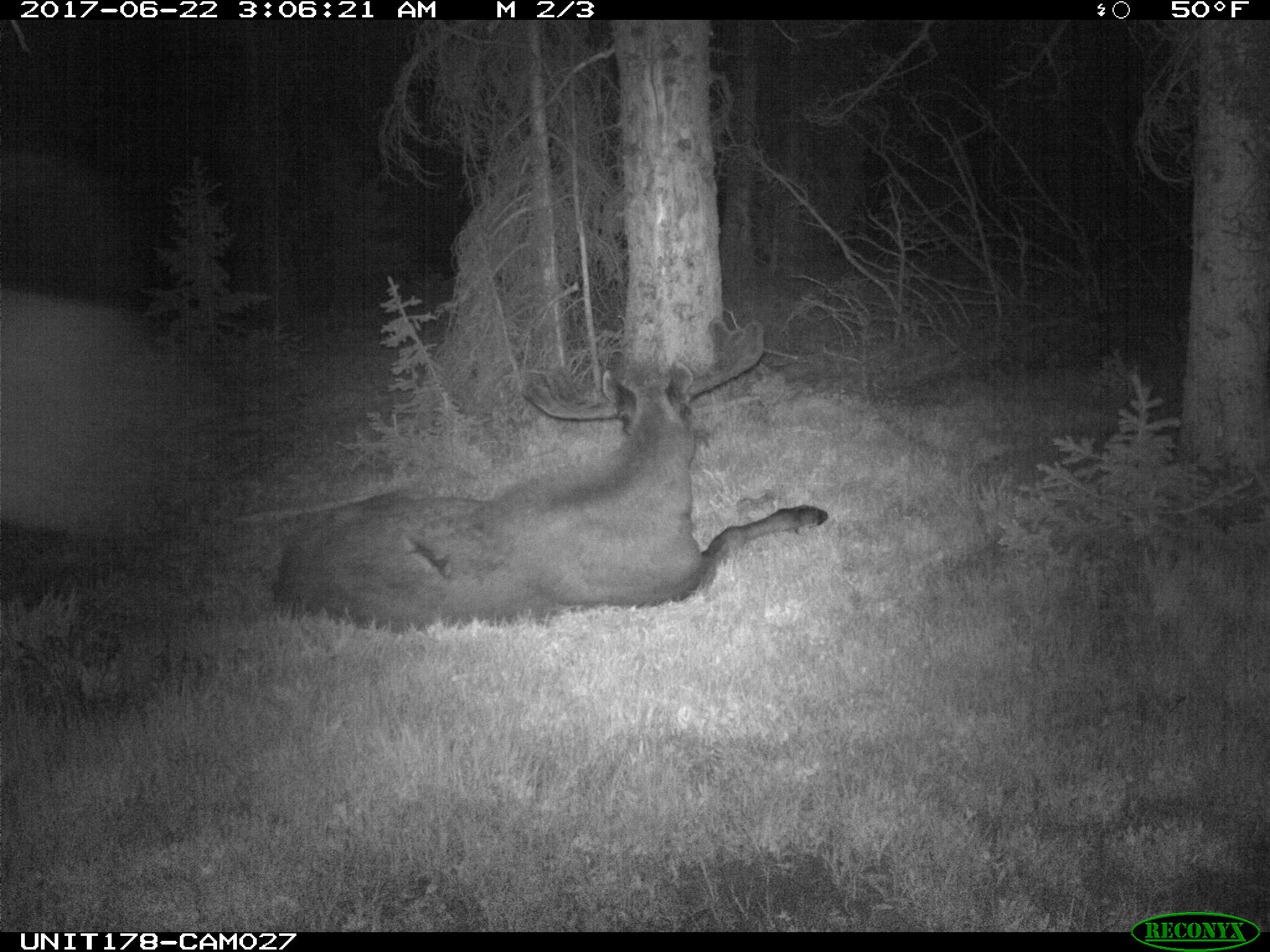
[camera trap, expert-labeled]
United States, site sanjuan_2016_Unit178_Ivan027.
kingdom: Animalia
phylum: Chordata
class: Mammalia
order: Artiodactyla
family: Cervidae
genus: Alces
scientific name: Alces alces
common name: moose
Alces alces (moose).